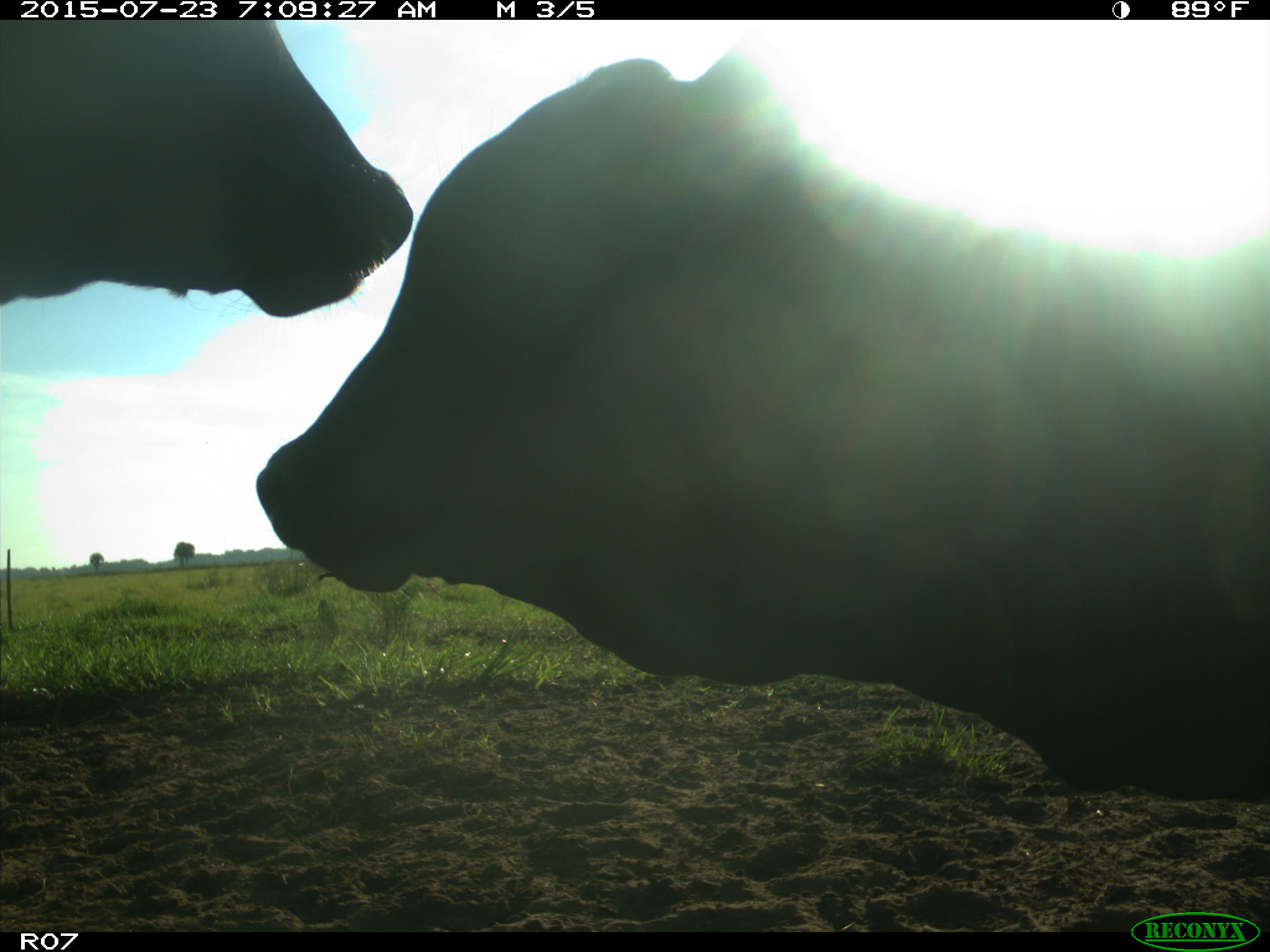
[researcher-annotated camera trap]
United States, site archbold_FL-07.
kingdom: Animalia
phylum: Chordata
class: Mammalia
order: Artiodactyla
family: Bovidae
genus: Bos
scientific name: Bos taurus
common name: domestic cow